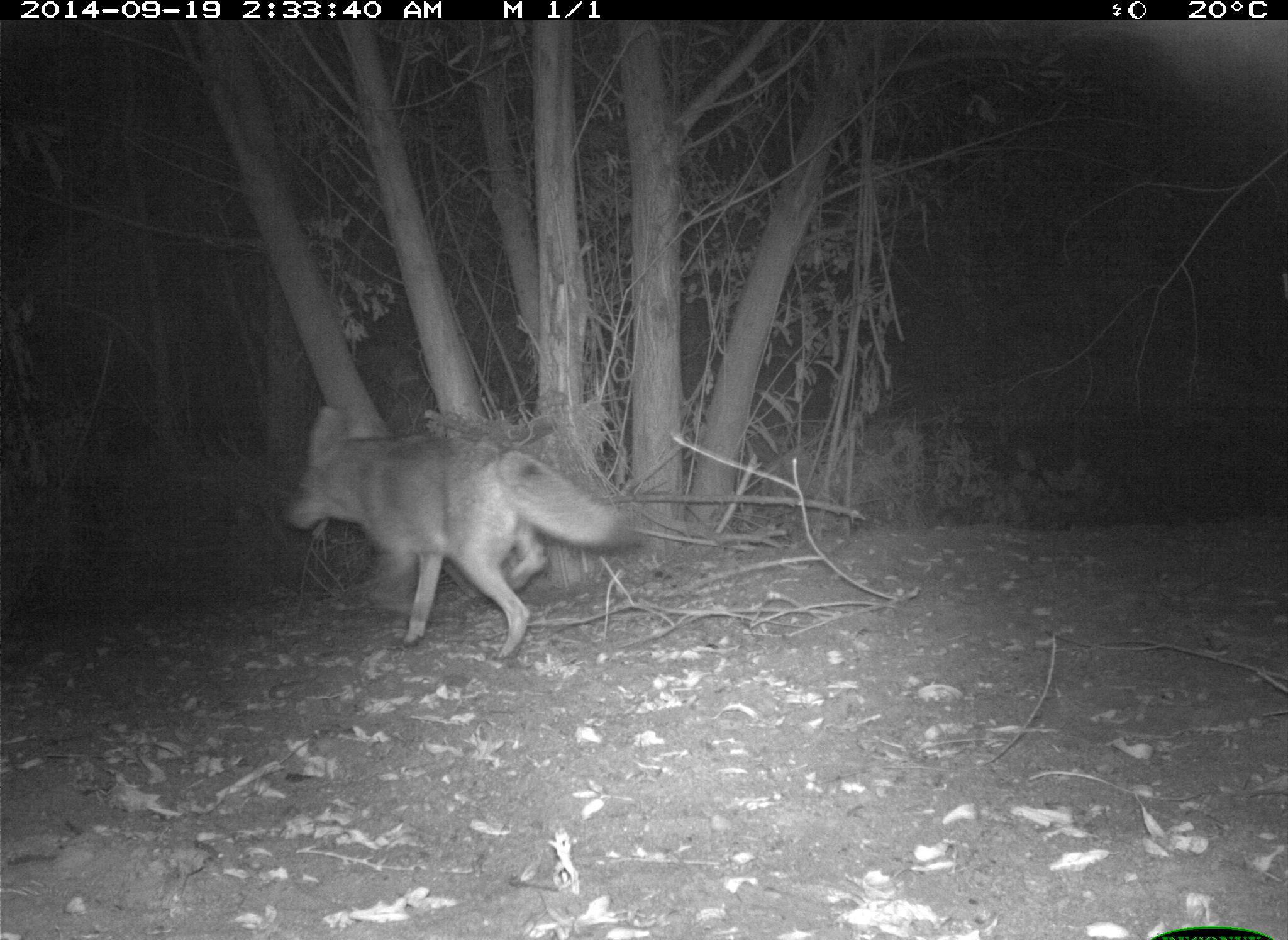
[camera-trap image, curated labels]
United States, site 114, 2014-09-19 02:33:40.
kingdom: Animalia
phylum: Chordata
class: Mammalia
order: Carnivora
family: Canidae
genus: Canis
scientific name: Canis latrans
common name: coyote